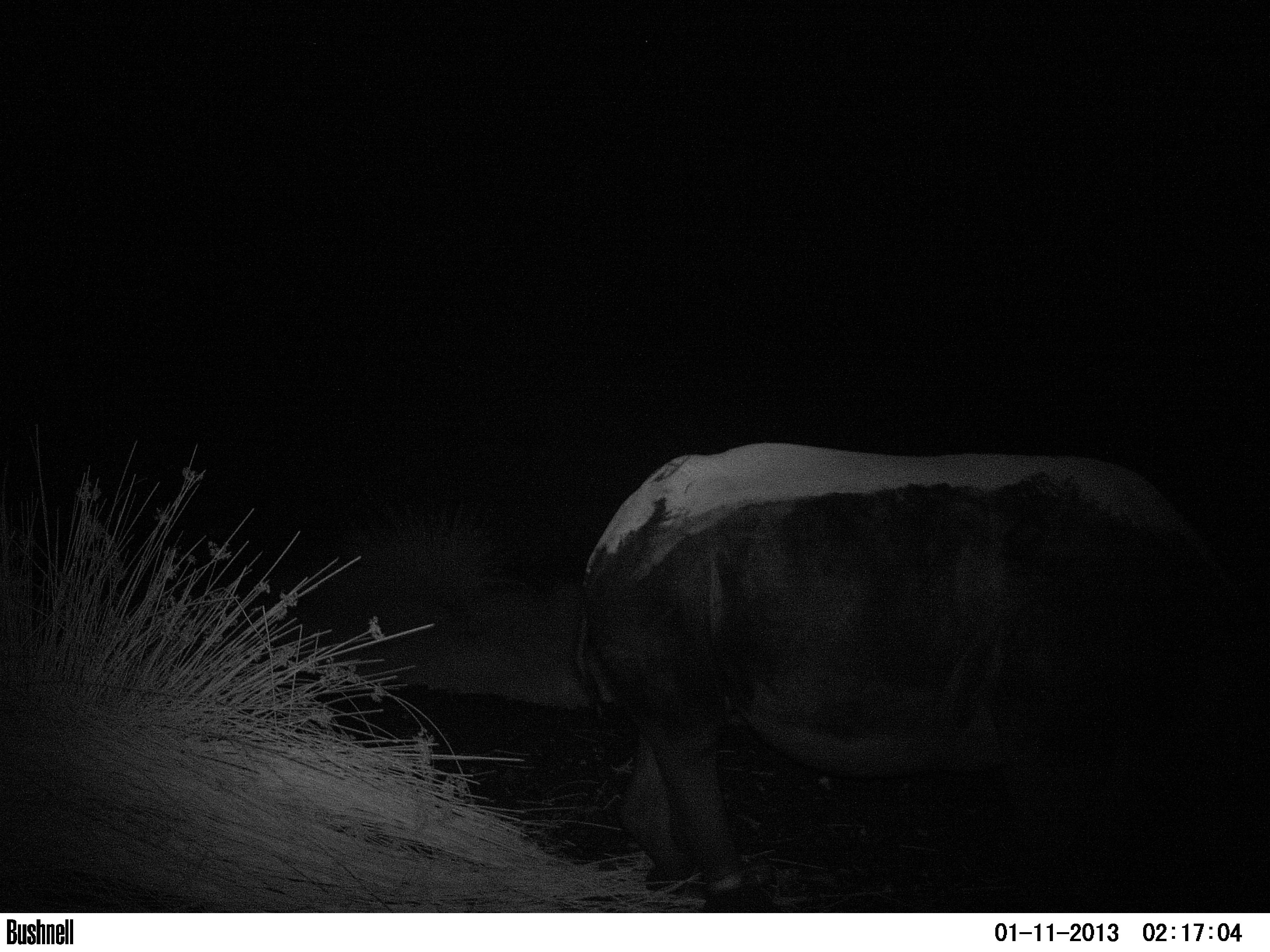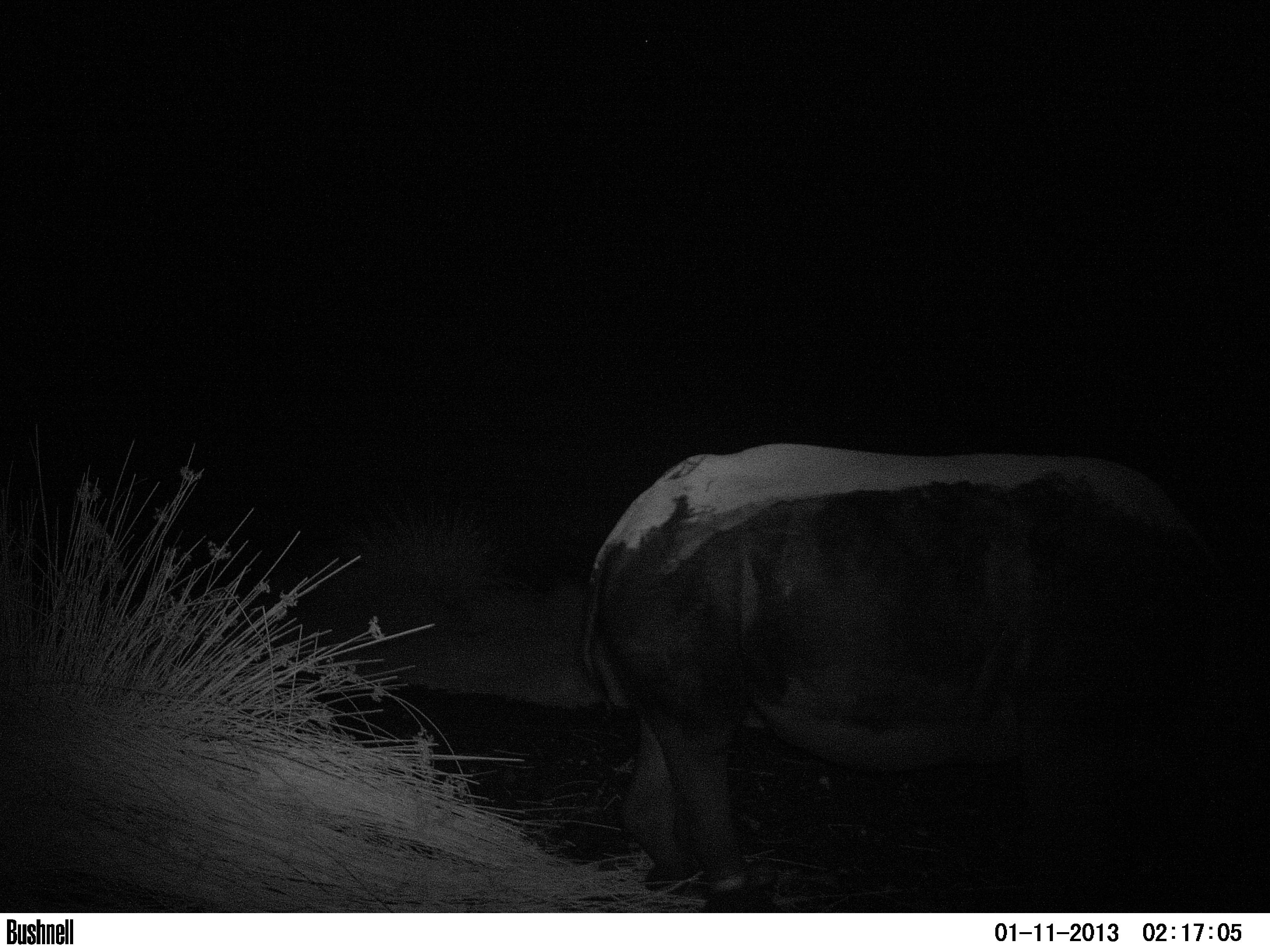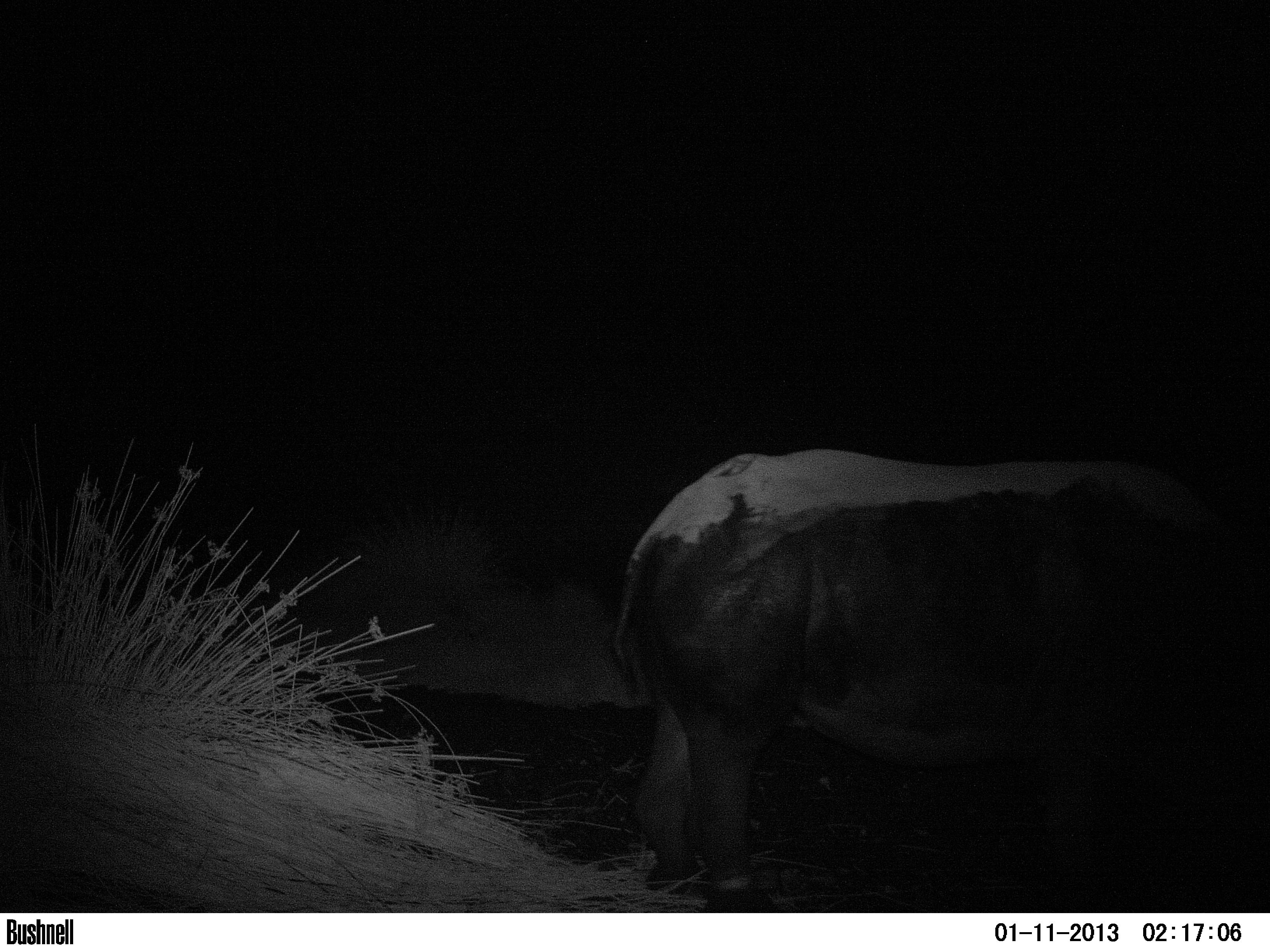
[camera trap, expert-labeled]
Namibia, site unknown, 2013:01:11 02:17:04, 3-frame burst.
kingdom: Animalia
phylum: Chordata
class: Mammalia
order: Perissodactyla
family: Rhinocerotidae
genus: Diceros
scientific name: Diceros bicornis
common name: black rhinoceros